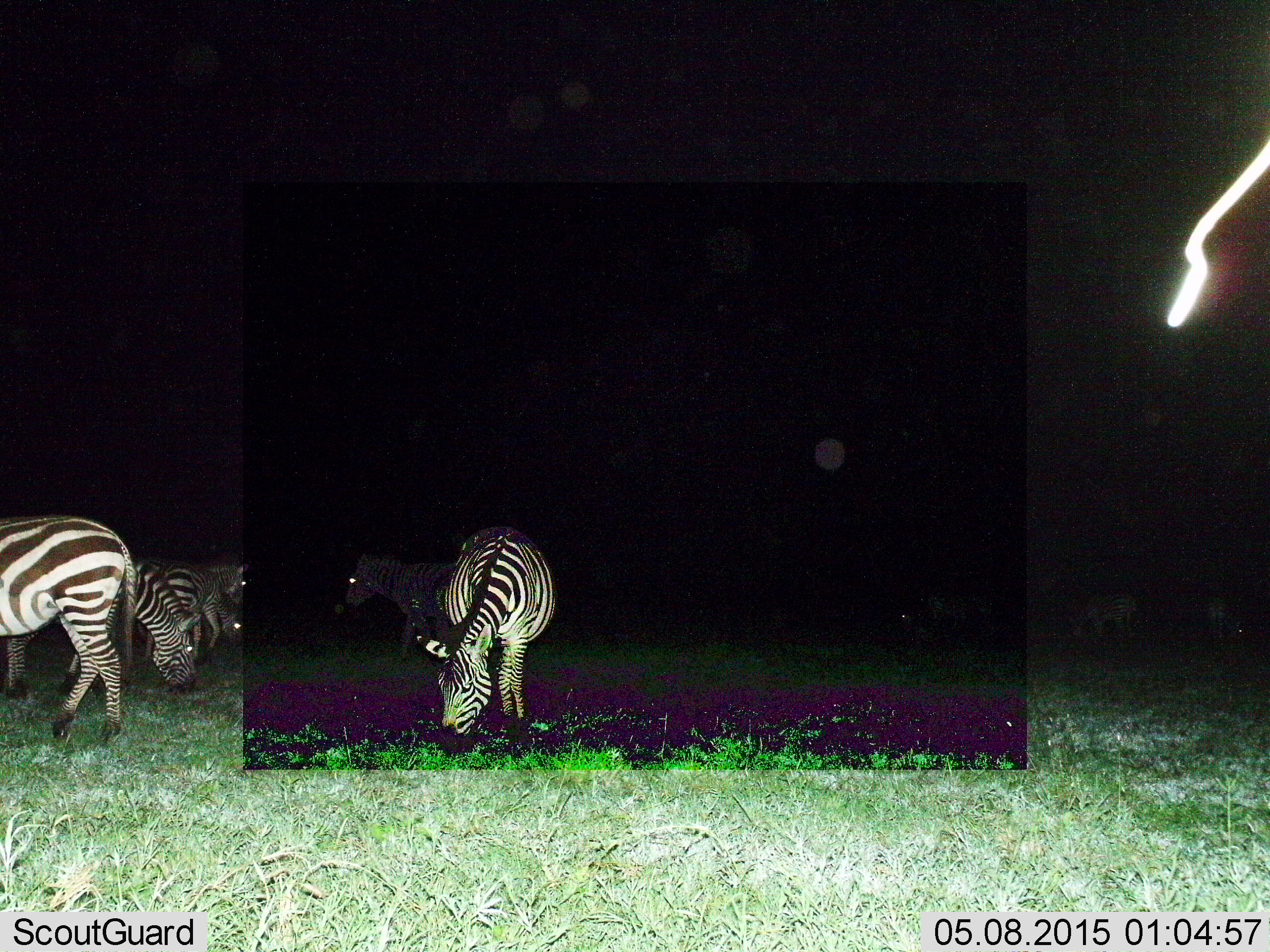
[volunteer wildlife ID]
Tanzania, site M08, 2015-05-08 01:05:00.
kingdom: Animalia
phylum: Chordata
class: Mammalia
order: Perissodactyla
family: Equidae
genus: Equus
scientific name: Equus quagga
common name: plains zebra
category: zebra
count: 7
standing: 45%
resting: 0%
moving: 27%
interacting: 0%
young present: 0%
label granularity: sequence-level